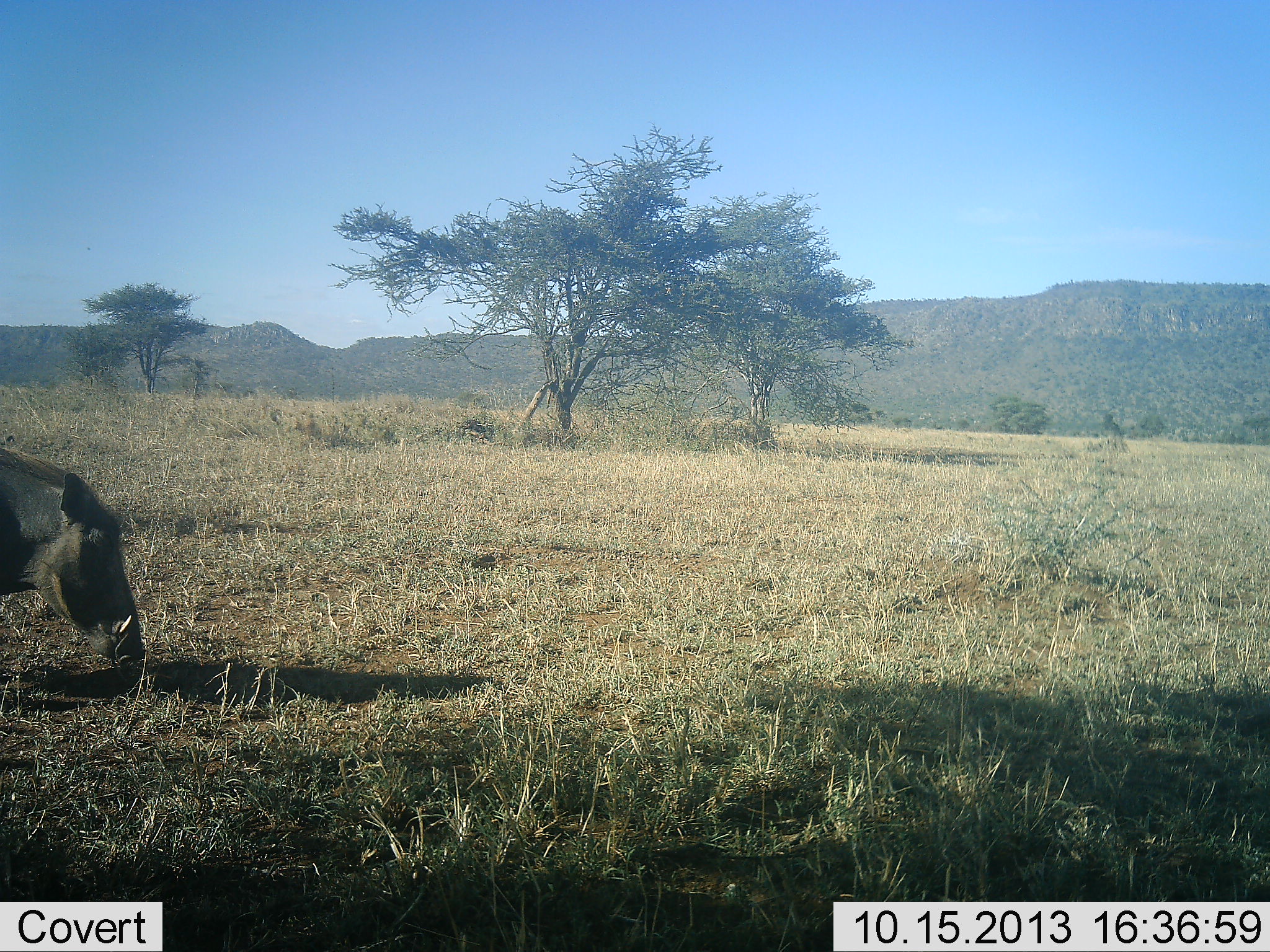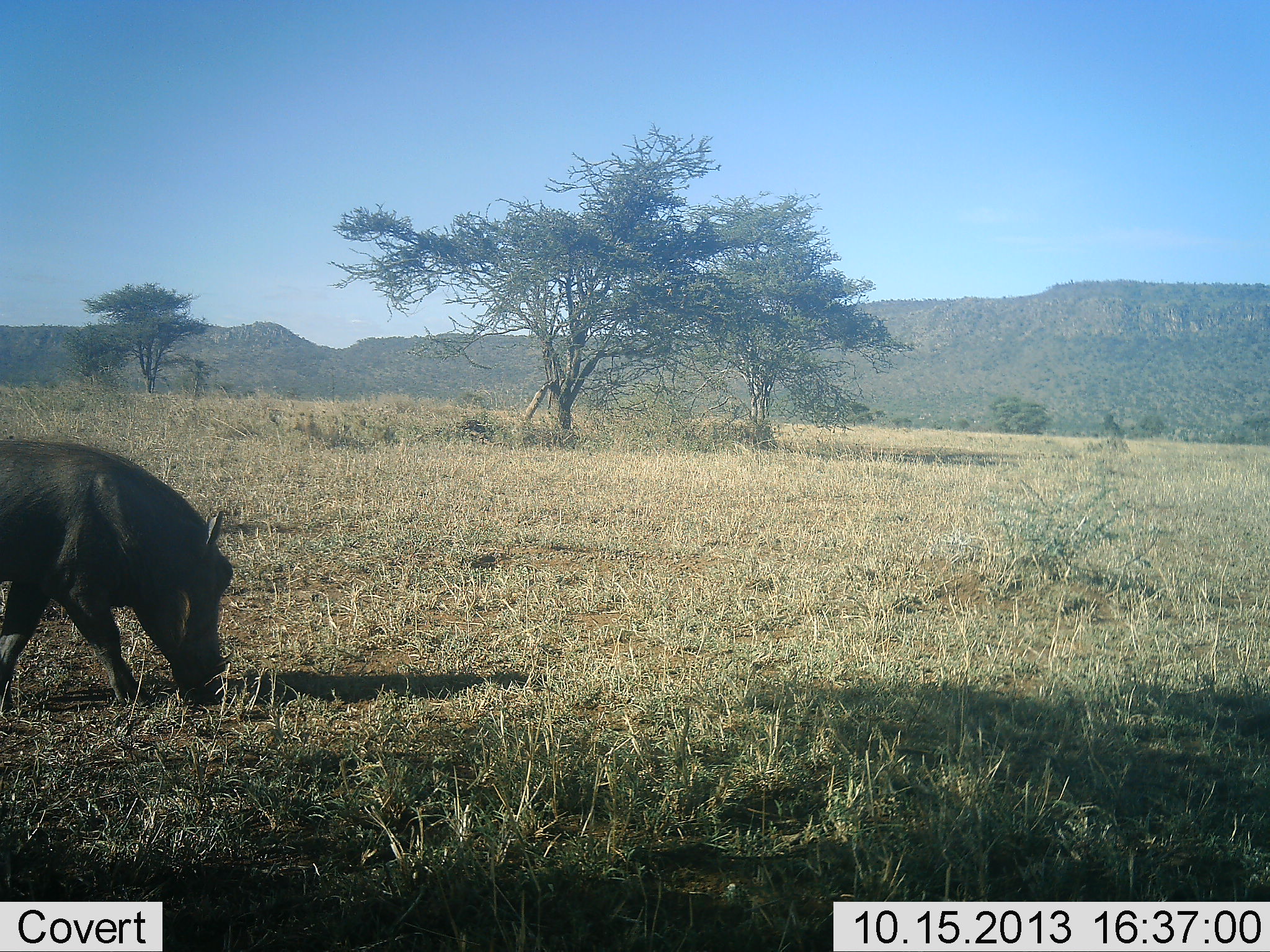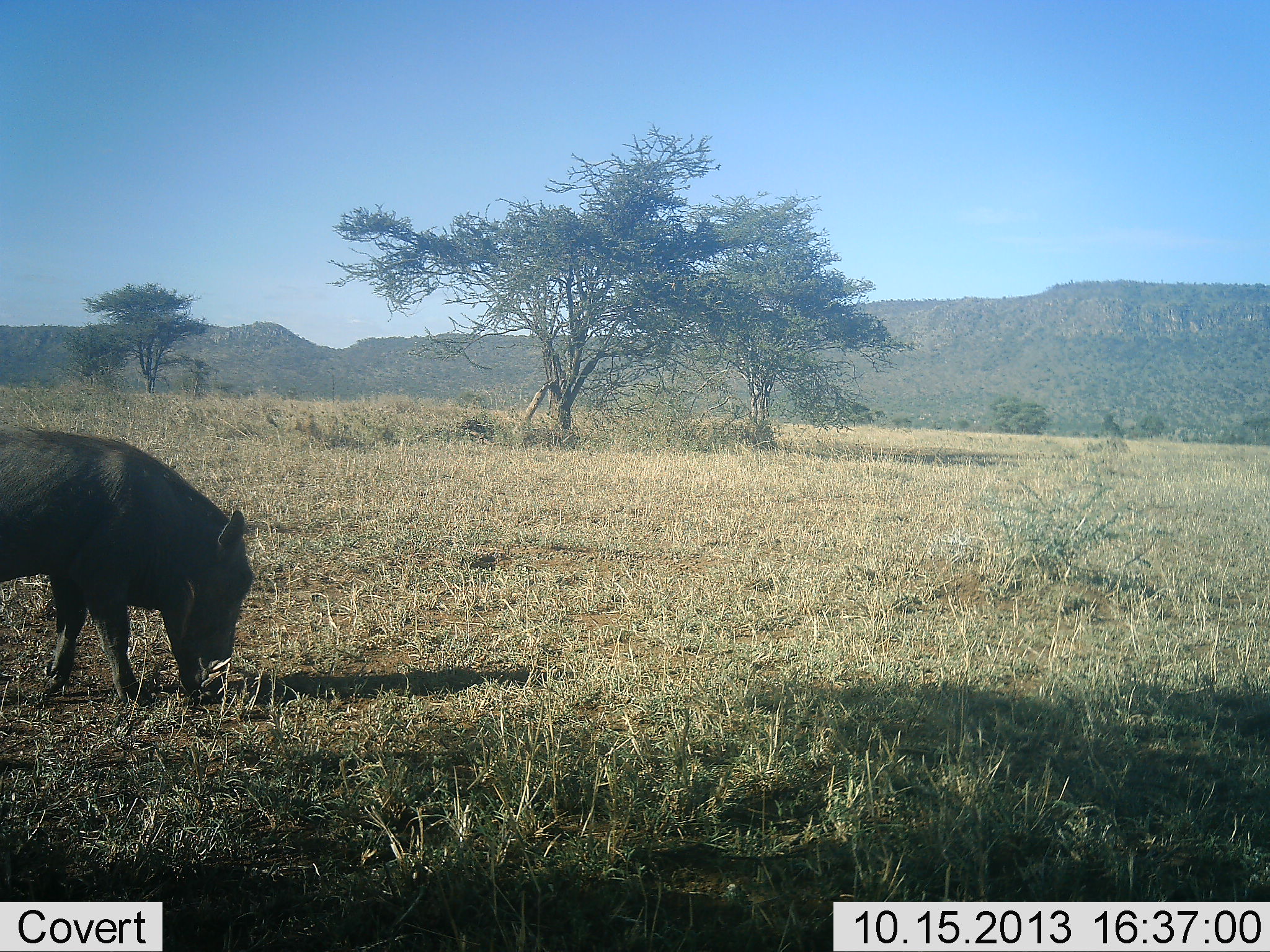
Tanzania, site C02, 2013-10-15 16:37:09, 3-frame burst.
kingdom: Animalia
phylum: Chordata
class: Mammalia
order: Artiodactyla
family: Suidae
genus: Phacochoerus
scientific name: Phacochoerus africanus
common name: warthog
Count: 1.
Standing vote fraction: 8%.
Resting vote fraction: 0%.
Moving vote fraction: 41%.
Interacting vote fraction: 0%.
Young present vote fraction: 0%.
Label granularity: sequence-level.